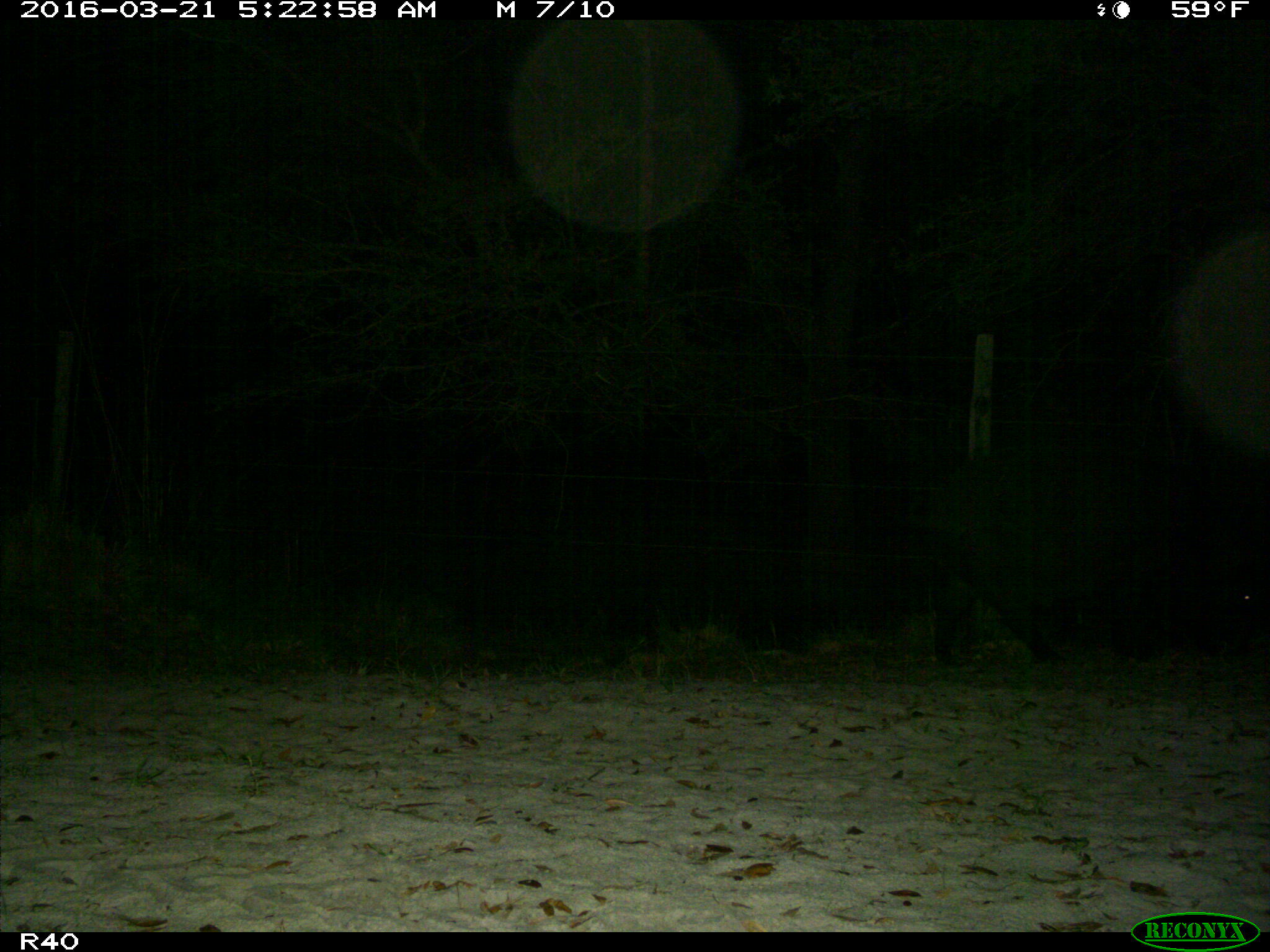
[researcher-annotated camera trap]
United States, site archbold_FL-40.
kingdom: Animalia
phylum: Chordata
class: Mammalia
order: Artiodactyla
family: Suidae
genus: Sus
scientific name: Sus scrofa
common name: wild boar